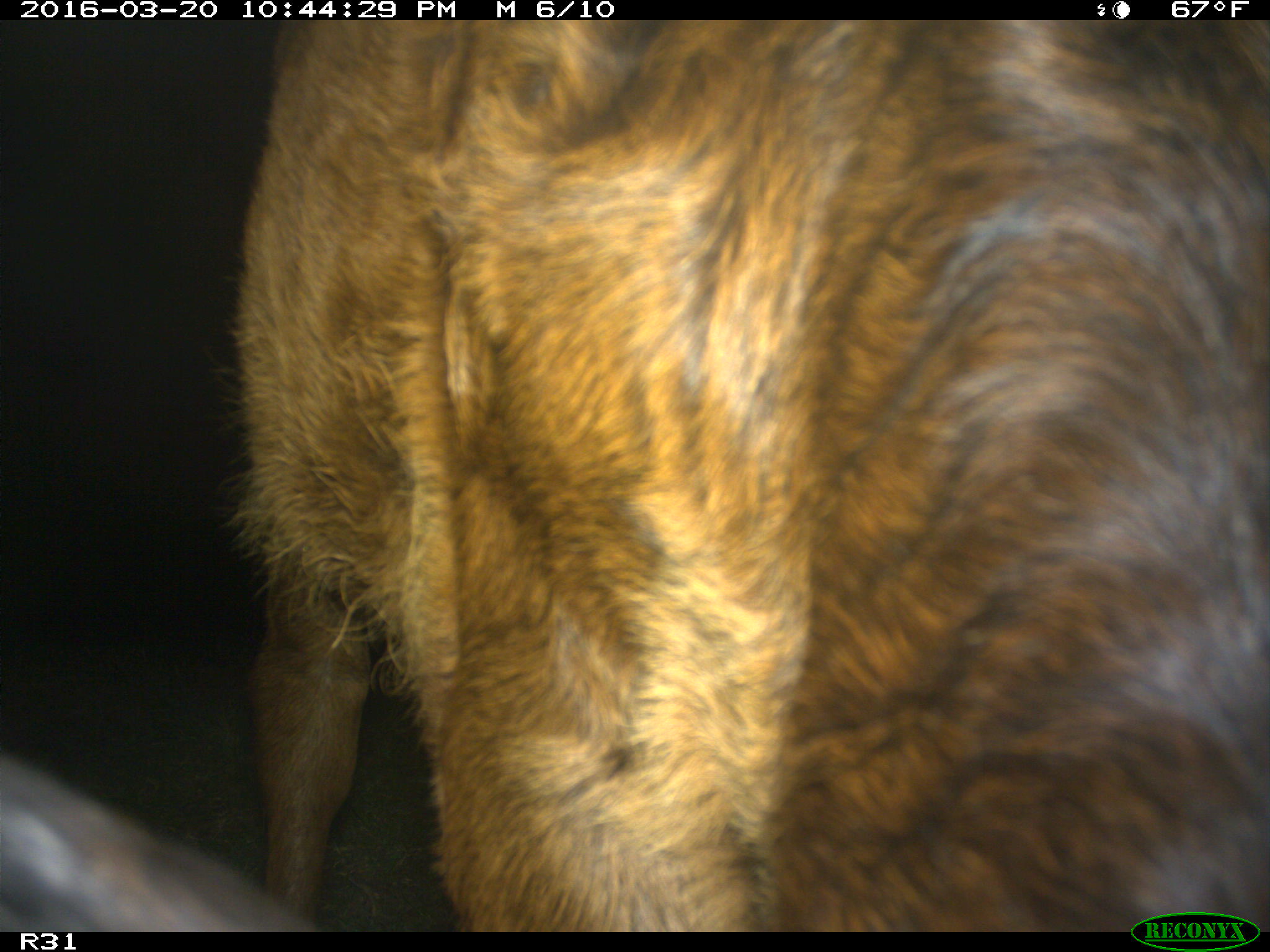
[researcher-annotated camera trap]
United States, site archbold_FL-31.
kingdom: Animalia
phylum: Chordata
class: Mammalia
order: Artiodactyla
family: Bovidae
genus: Bos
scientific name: Bos taurus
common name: domestic cow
Bos taurus (domestic cow).